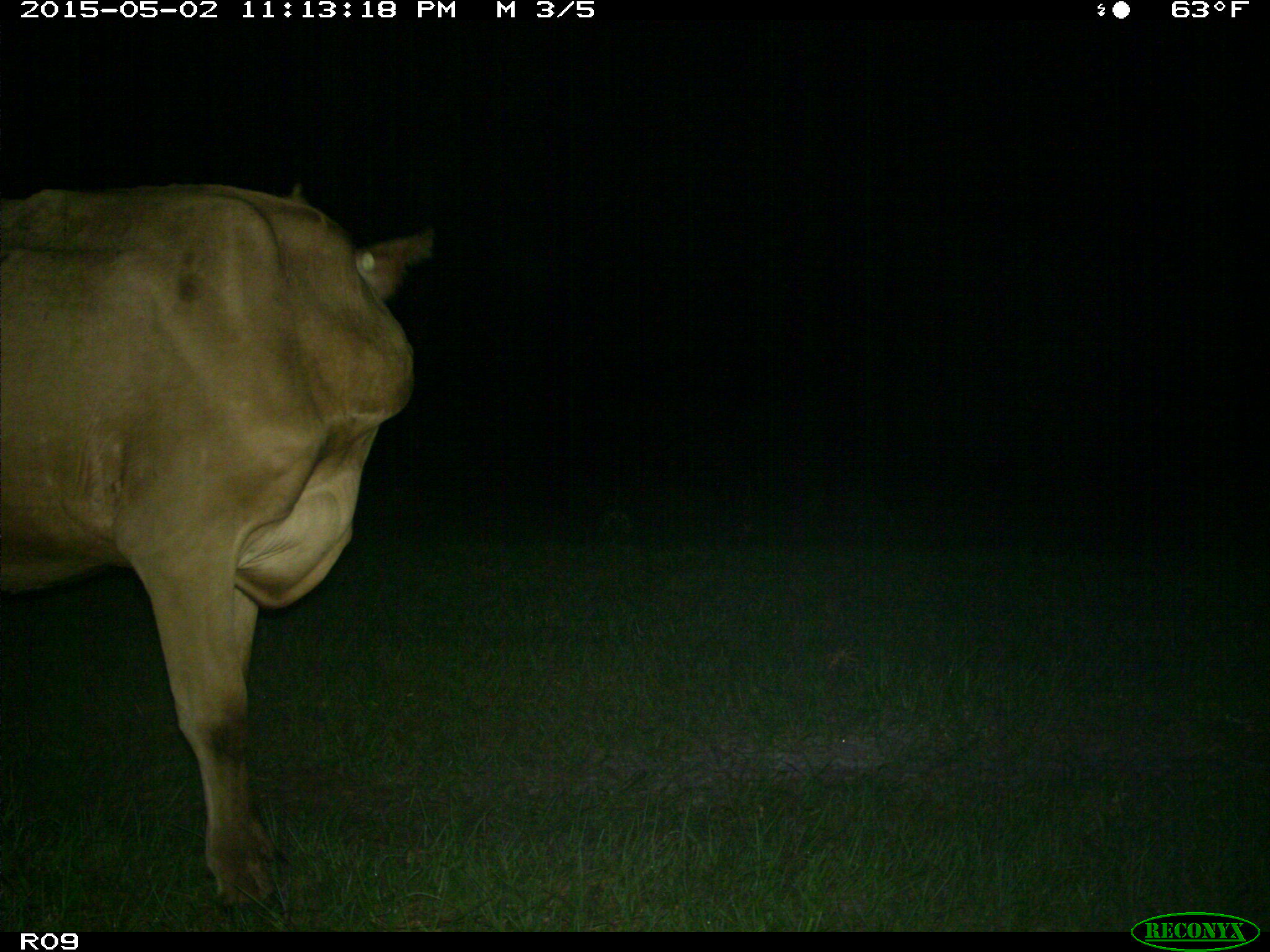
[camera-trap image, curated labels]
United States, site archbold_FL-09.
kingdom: Animalia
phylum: Chordata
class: Mammalia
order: Artiodactyla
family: Bovidae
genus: Bos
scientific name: Bos taurus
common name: domestic cow